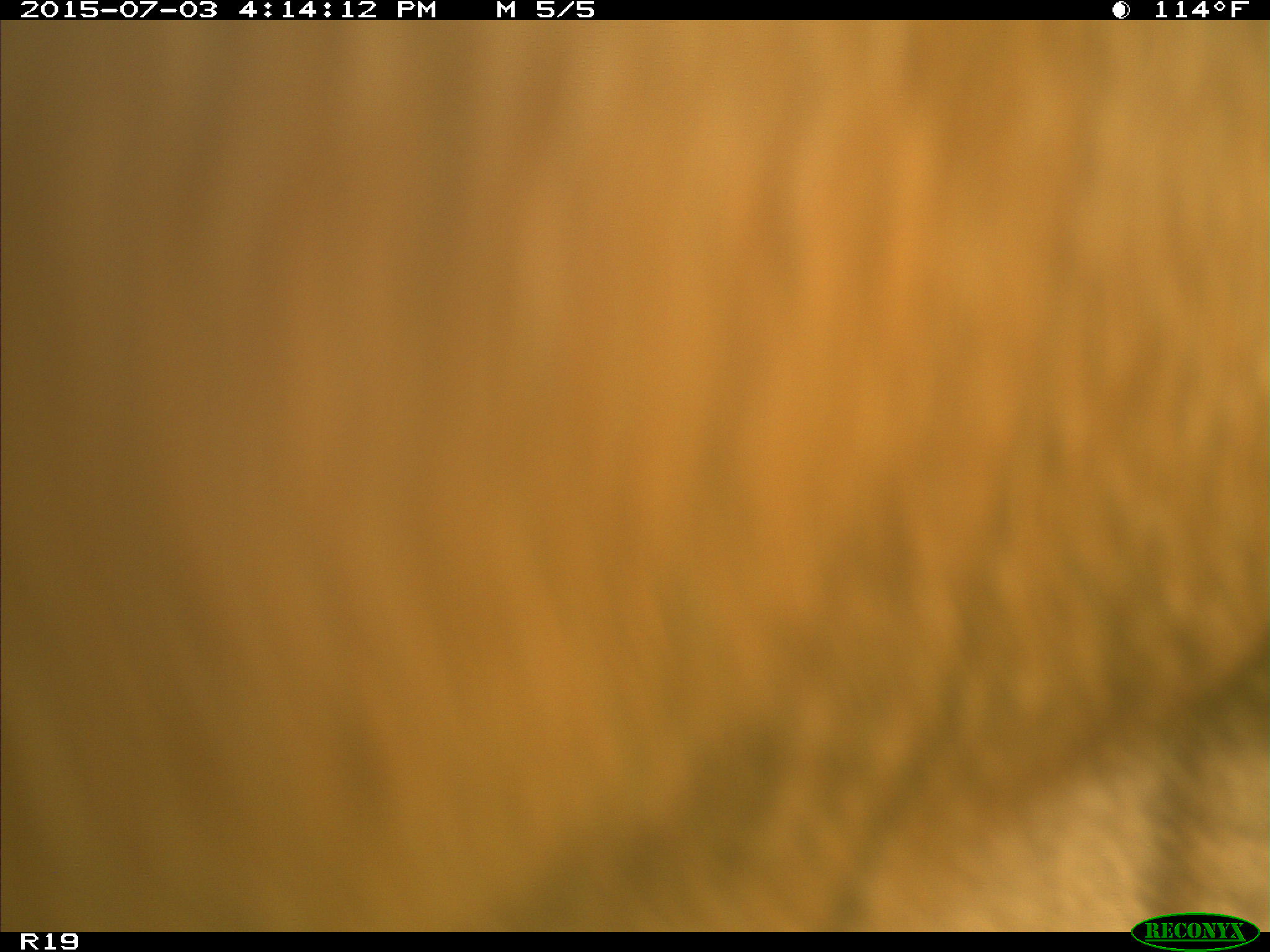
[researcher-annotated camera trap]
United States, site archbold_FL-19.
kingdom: Animalia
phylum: Chordata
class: Mammalia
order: Artiodactyla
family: Bovidae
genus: Bos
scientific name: Bos taurus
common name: domestic cow